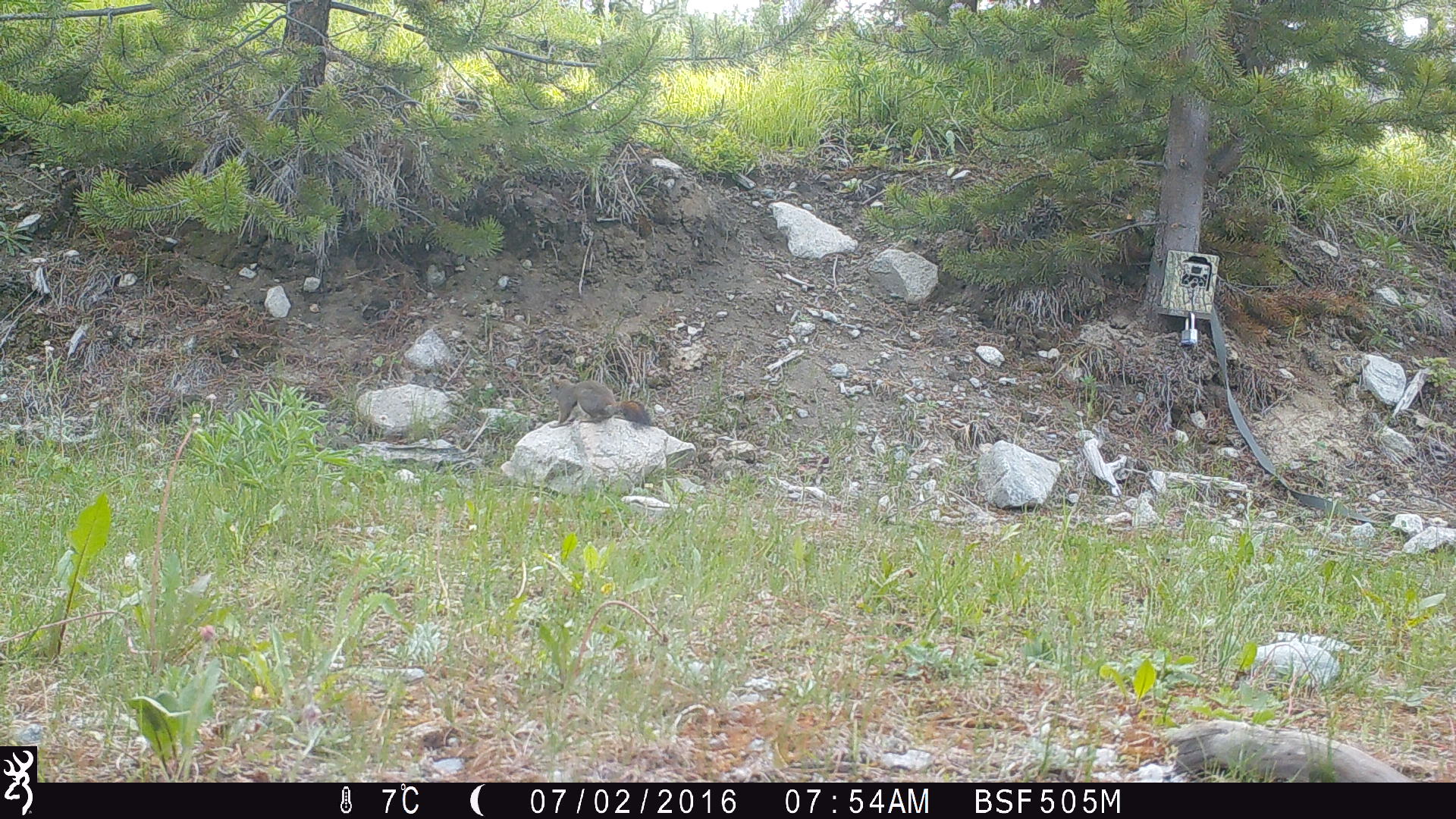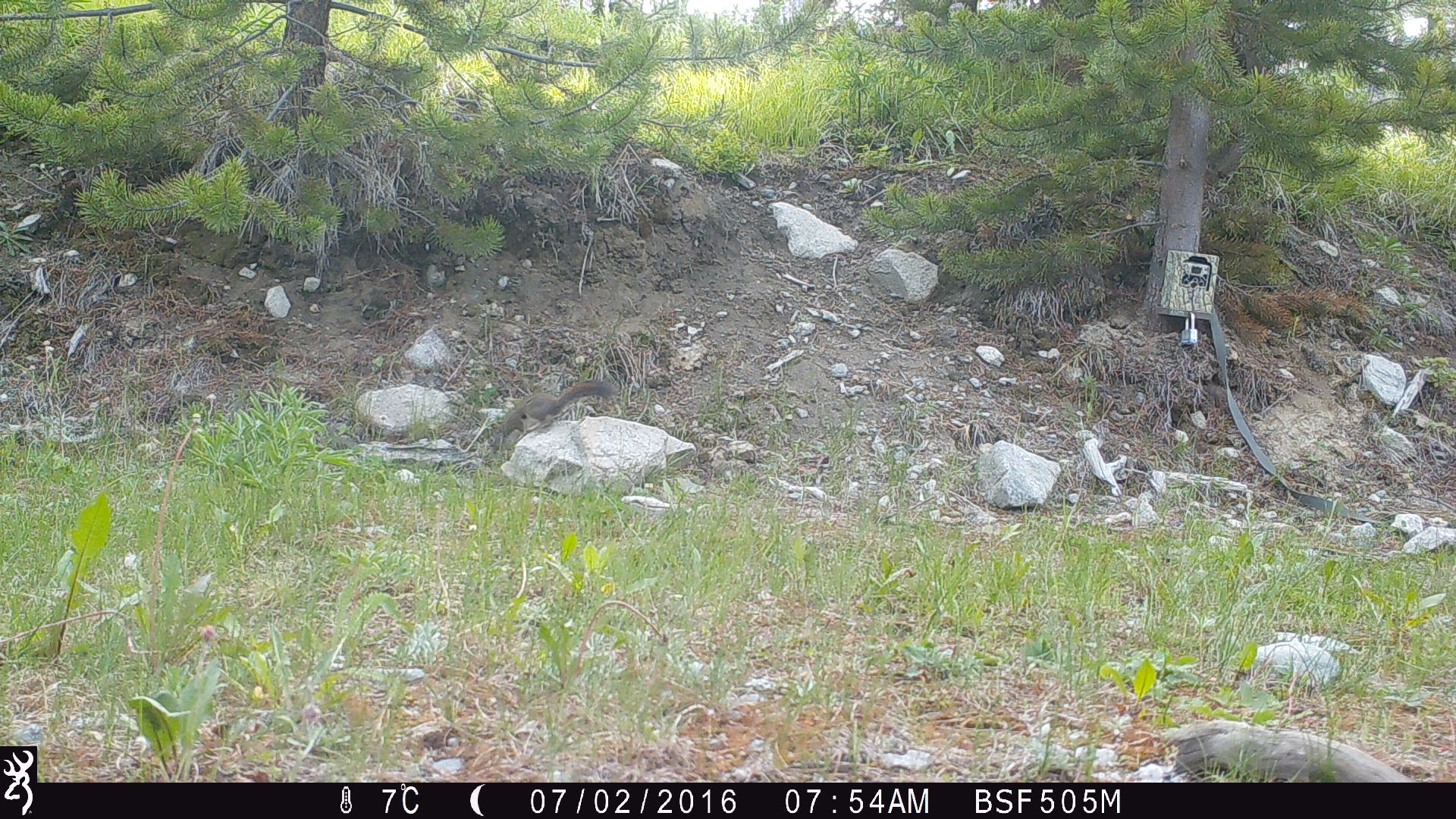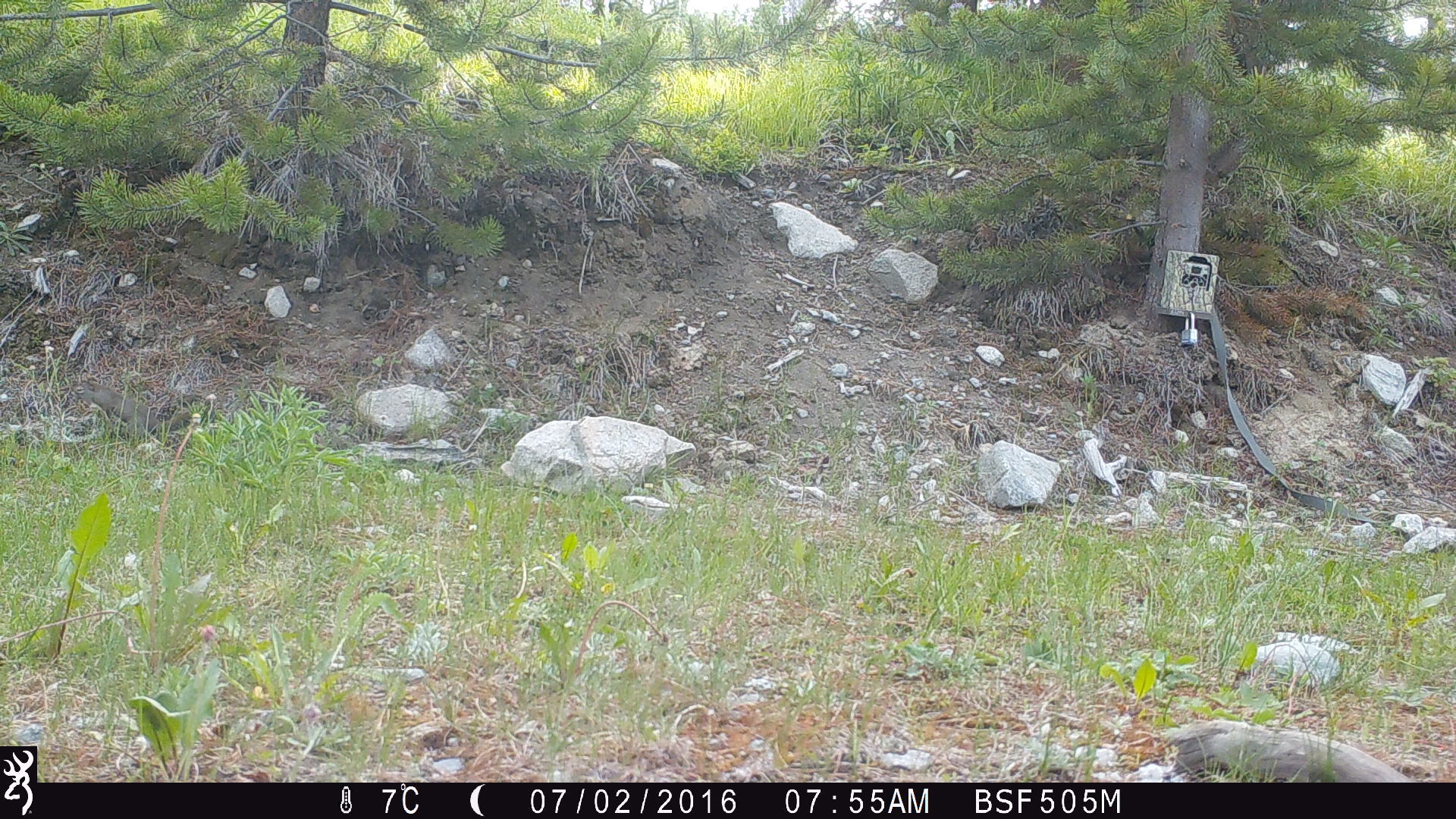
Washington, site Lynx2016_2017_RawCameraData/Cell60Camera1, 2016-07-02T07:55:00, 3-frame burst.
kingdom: Animalia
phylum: Chordata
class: Mammalia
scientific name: Mammalia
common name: small mammal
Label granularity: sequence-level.